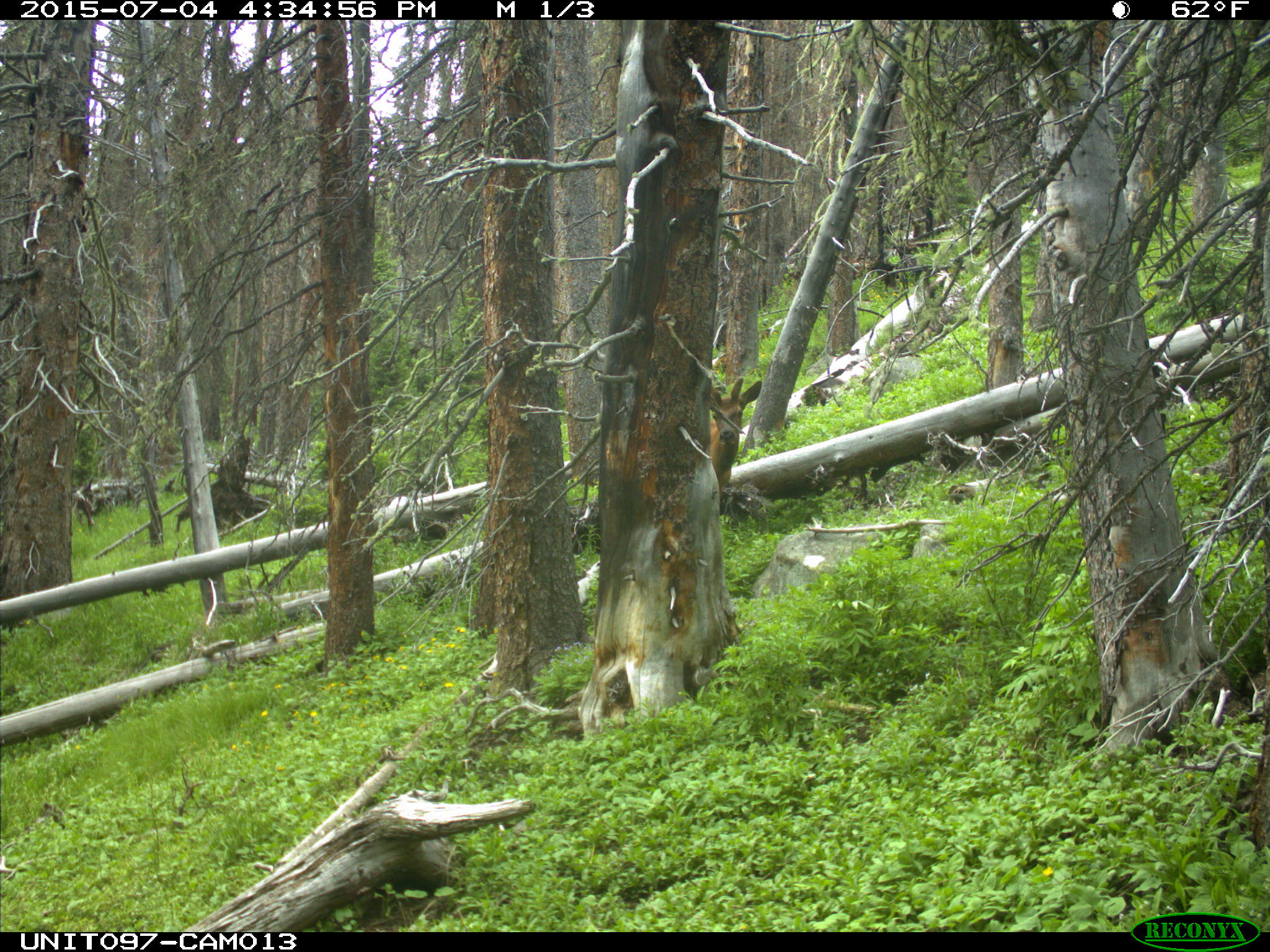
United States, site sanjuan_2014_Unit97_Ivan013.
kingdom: Animalia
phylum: Chordata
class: Mammalia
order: Artiodactyla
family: Cervidae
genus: Cervus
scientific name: Cervus elaphus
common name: red deer